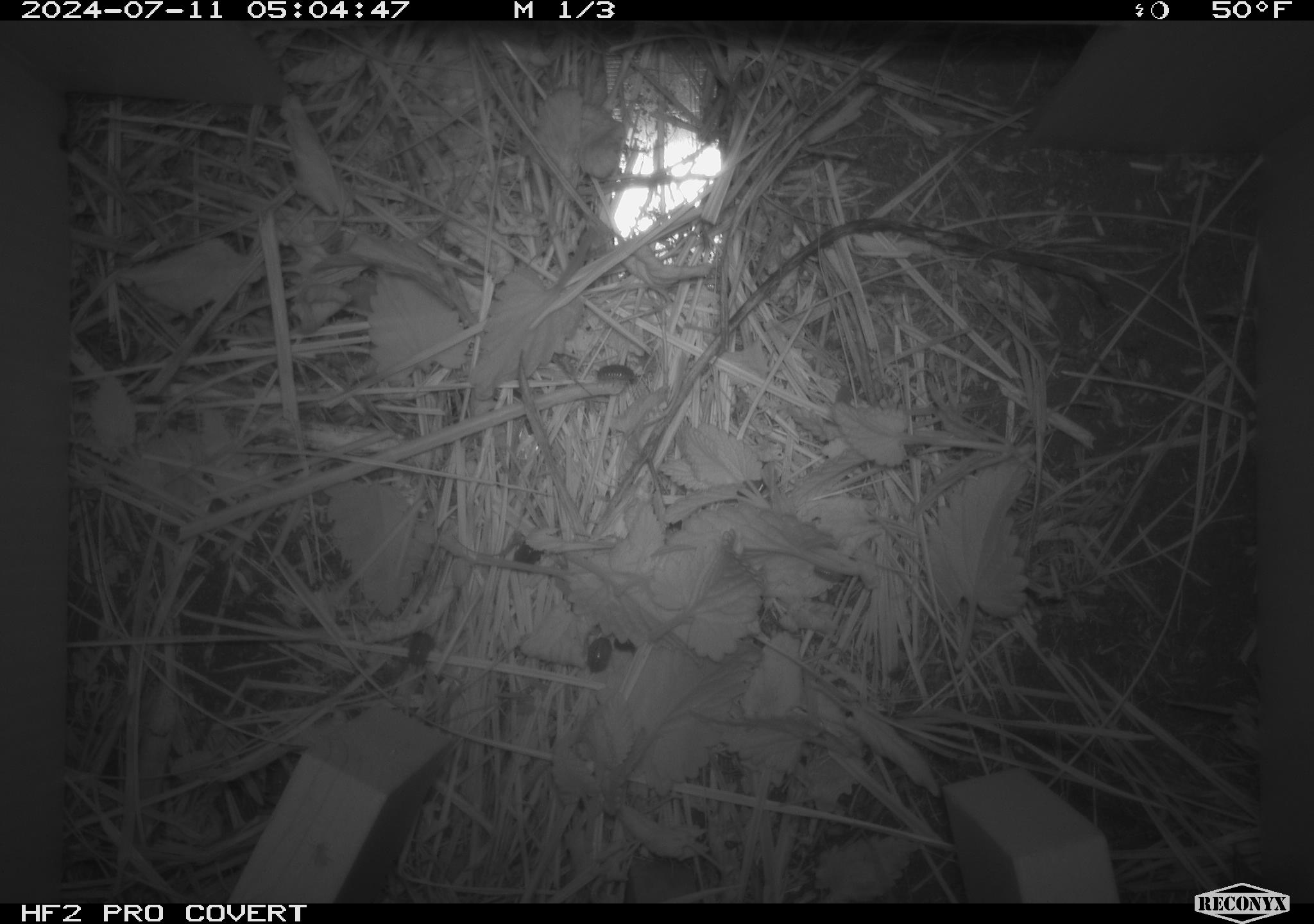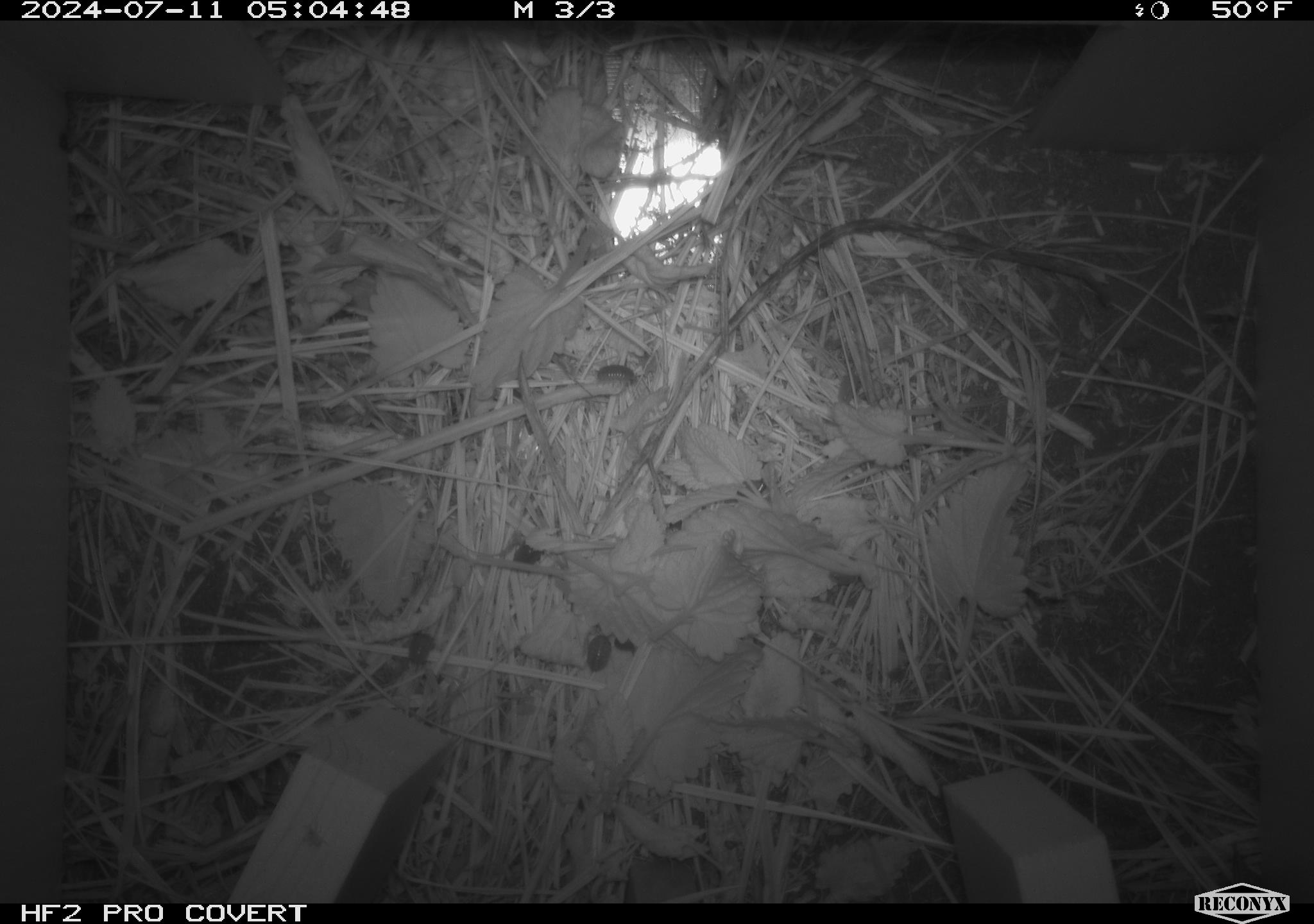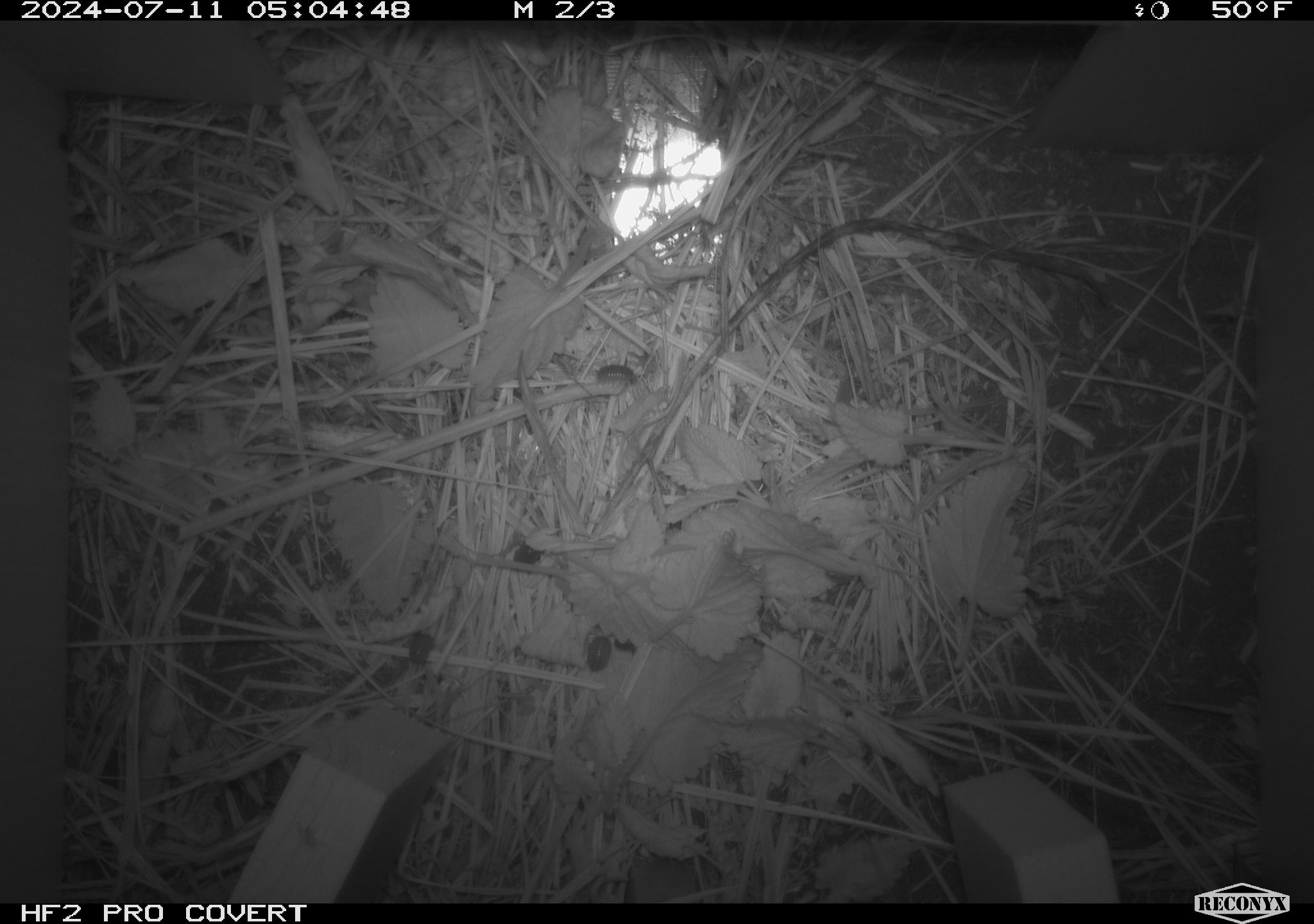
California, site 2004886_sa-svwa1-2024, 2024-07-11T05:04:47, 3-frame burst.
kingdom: Animalia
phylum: Arthropoda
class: Malacostraca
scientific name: Malacostraca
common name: amphipods, crabs, isopods, krill, lobsters and shrimps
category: malacostracan